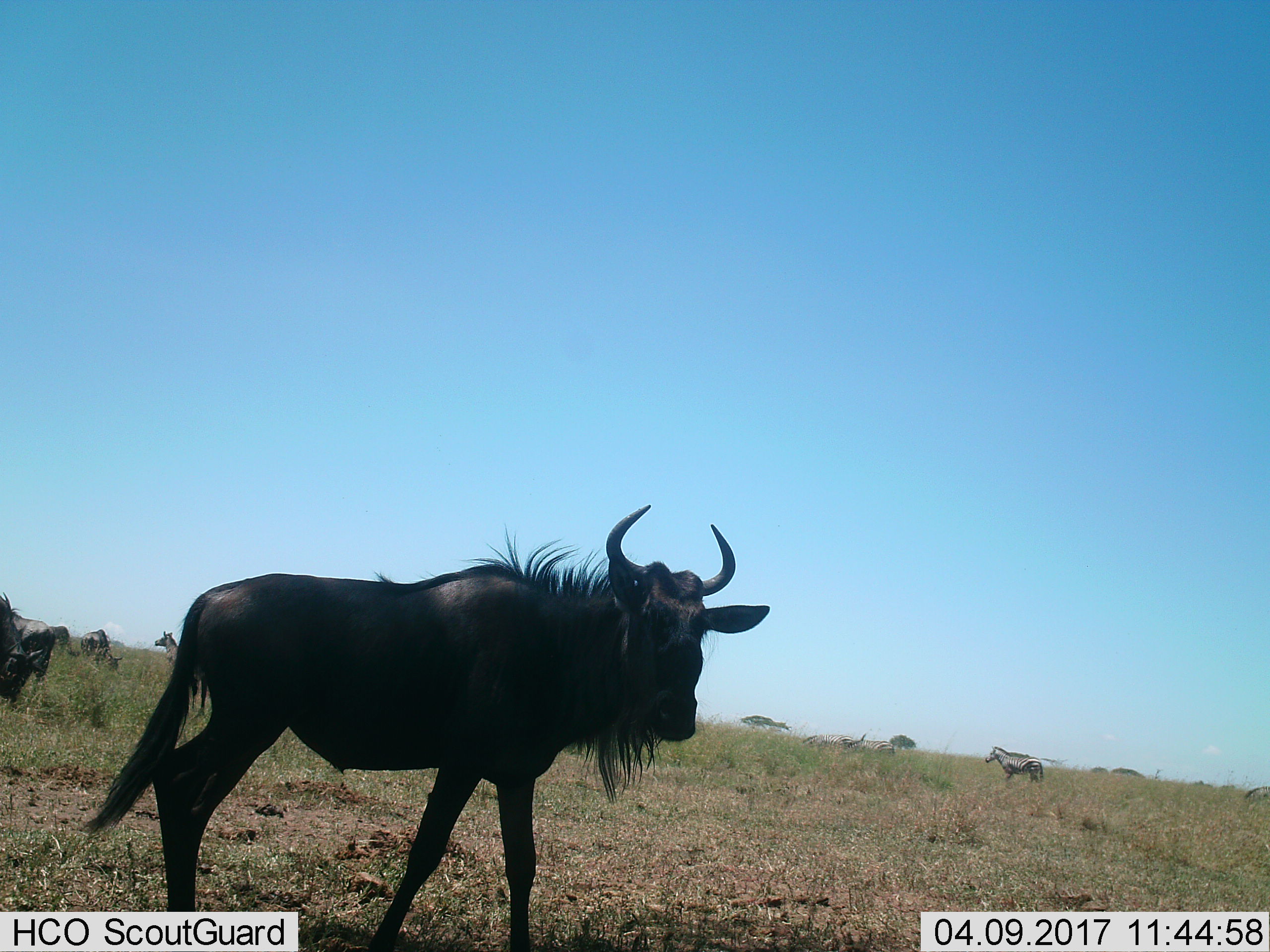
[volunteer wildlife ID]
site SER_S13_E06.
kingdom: Animalia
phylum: Chordata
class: Mammalia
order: Artiodactyla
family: Bovidae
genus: Connochaetes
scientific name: Connochaetes taurinus taurinus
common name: blue wildebeest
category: wildebeestblue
Wildebeestblue (blue wildebeest) (Connochaetes taurinus taurinus), count 5. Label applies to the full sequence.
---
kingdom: Animalia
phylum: Chordata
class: Mammalia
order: Perissodactyla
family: Equidae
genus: Equus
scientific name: Equus quagga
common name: plains zebra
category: zebraplains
Zebraplains (plains zebra) (Equus quagga), count 4. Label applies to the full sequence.